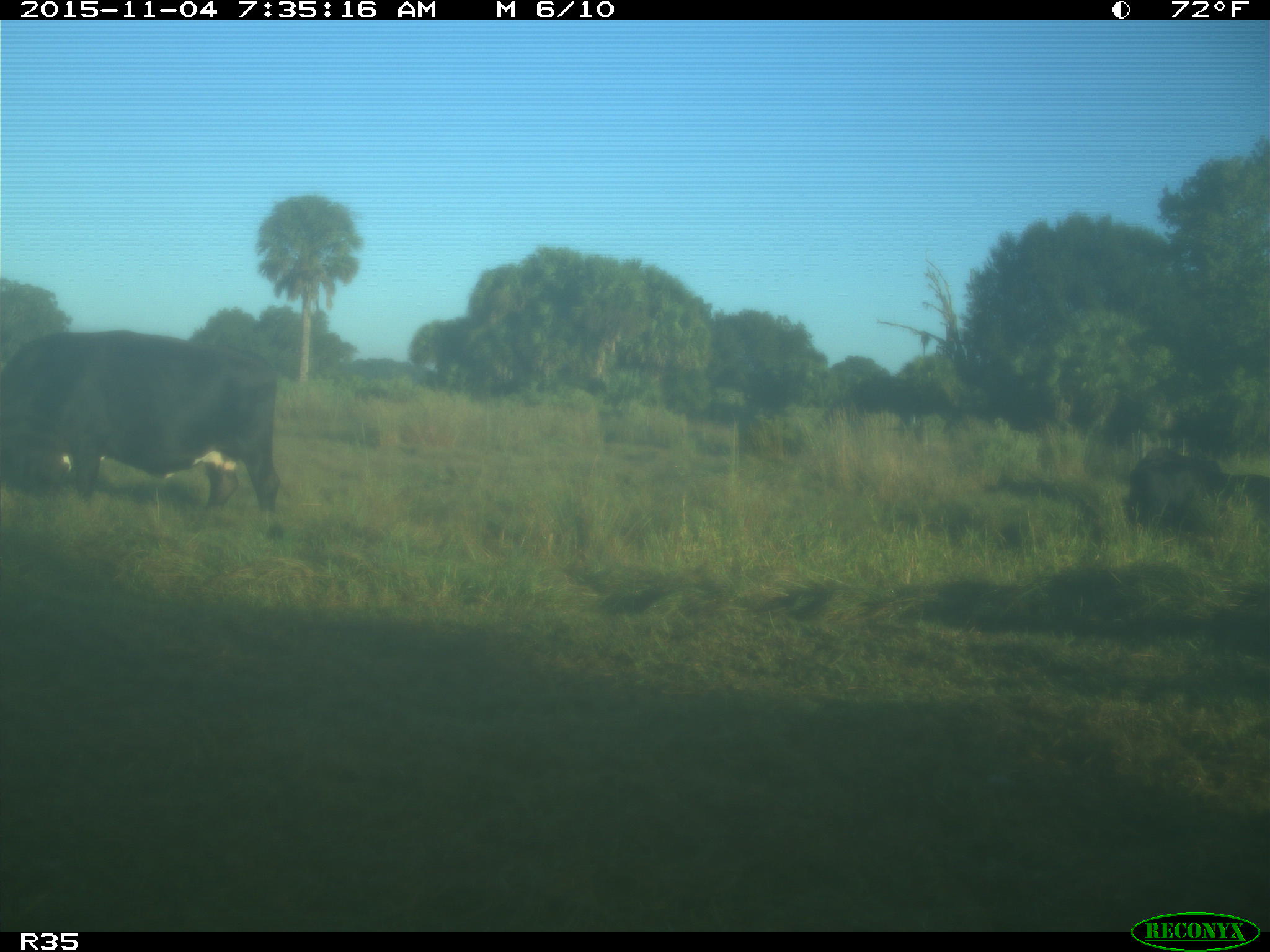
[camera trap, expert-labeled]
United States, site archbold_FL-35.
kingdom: Animalia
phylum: Chordata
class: Mammalia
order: Artiodactyla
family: Bovidae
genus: Bos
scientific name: Bos taurus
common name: domestic cow